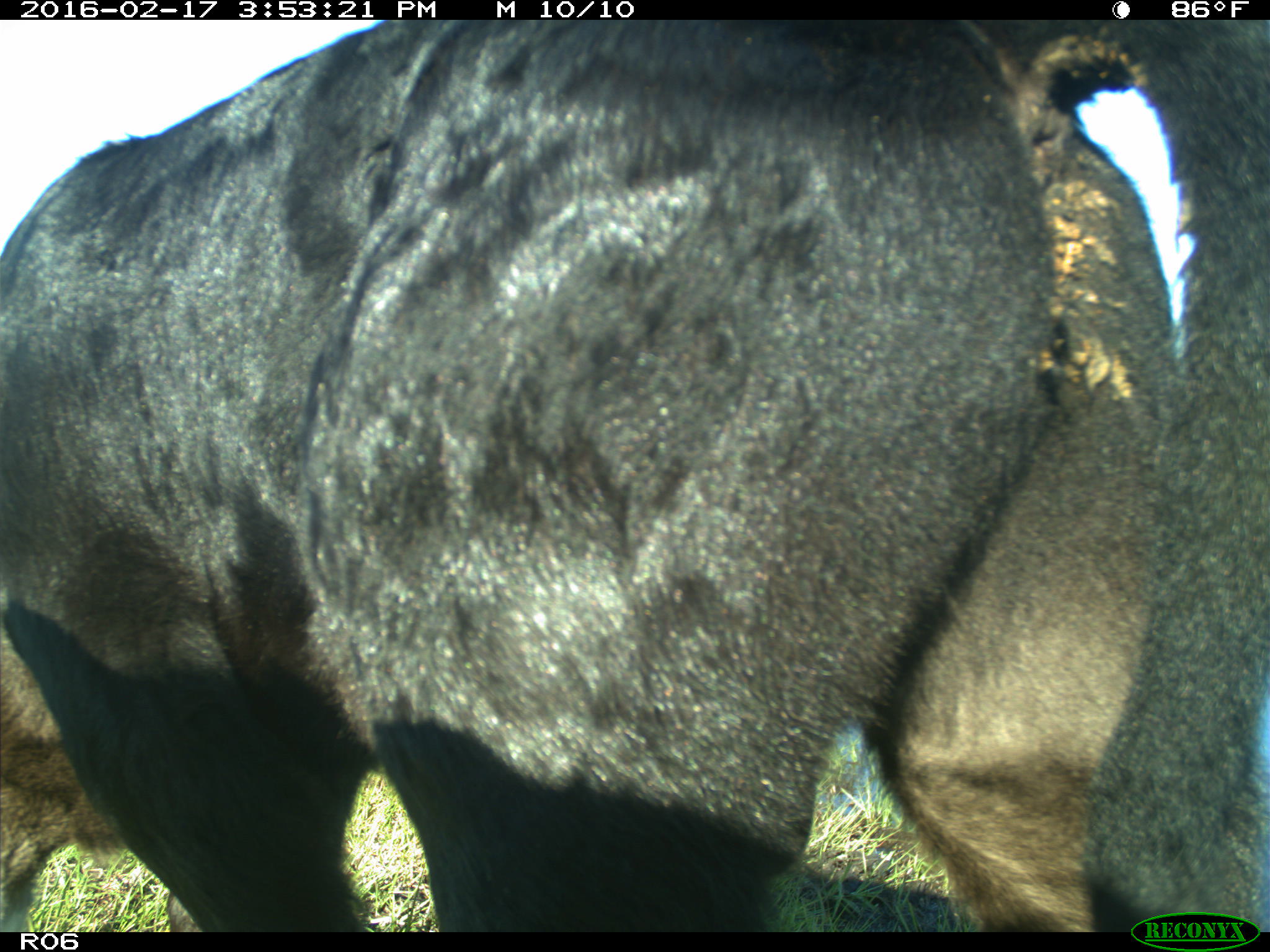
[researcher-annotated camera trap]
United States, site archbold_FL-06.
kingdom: Animalia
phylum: Chordata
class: Mammalia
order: Artiodactyla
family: Bovidae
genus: Bos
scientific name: Bos taurus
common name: domestic cow